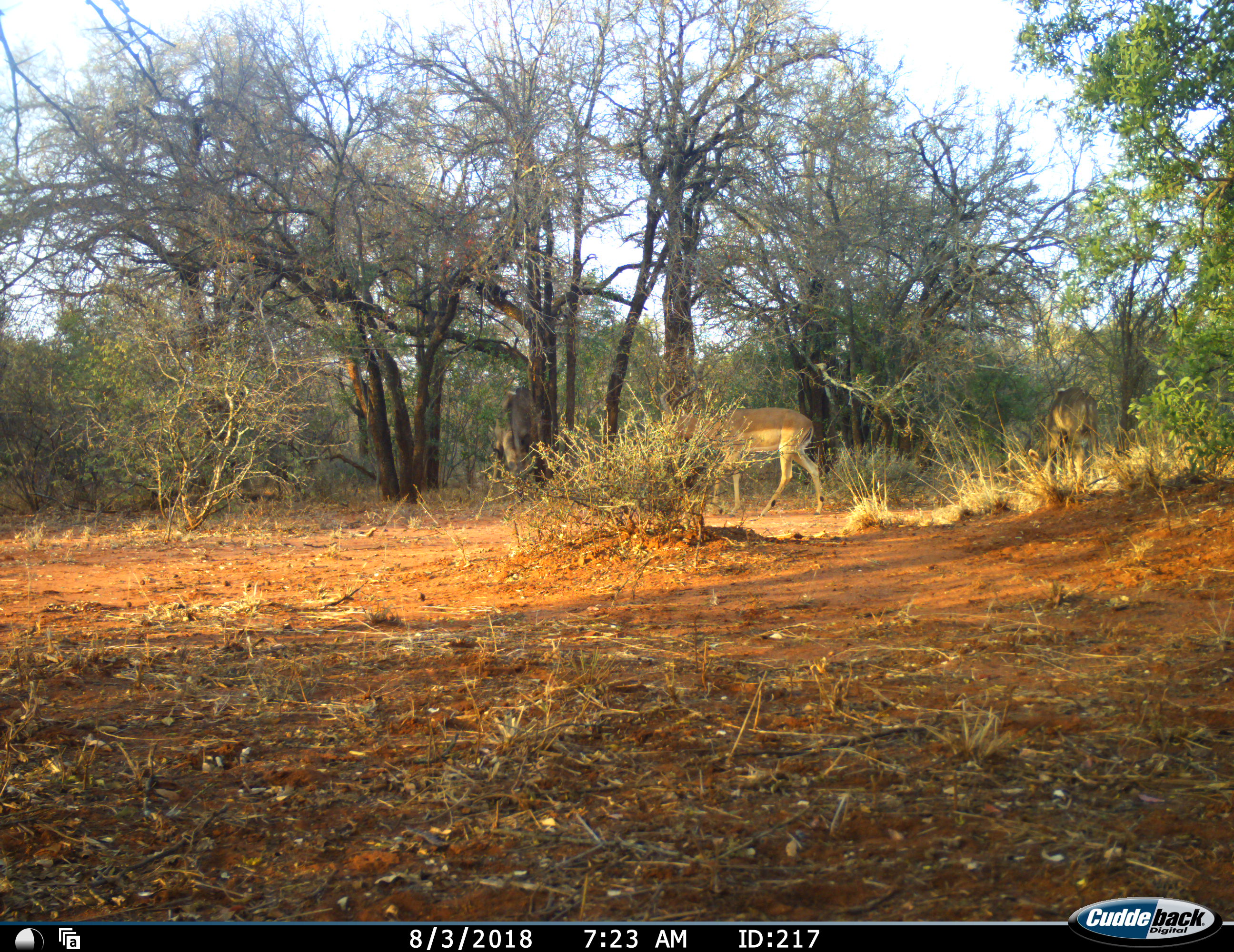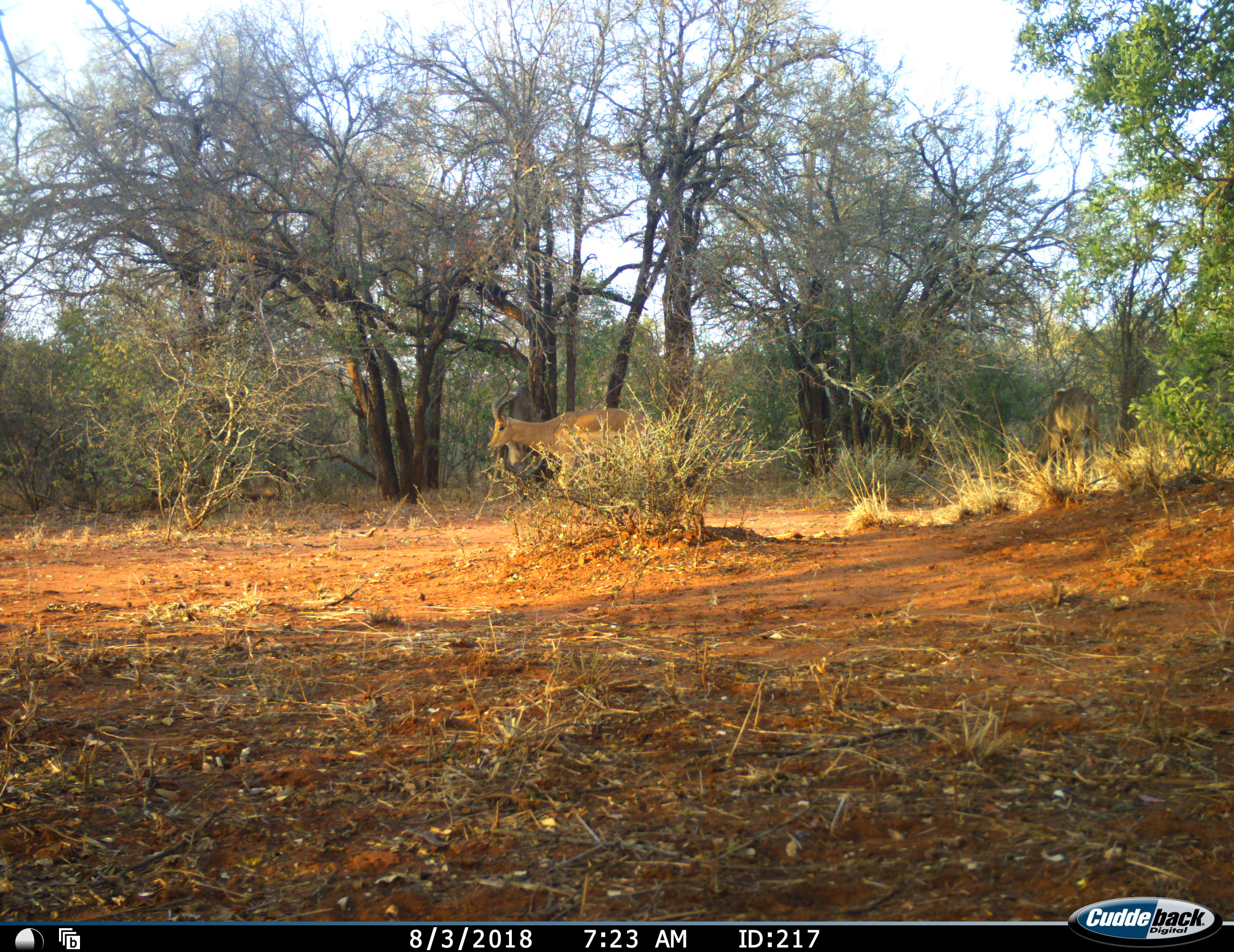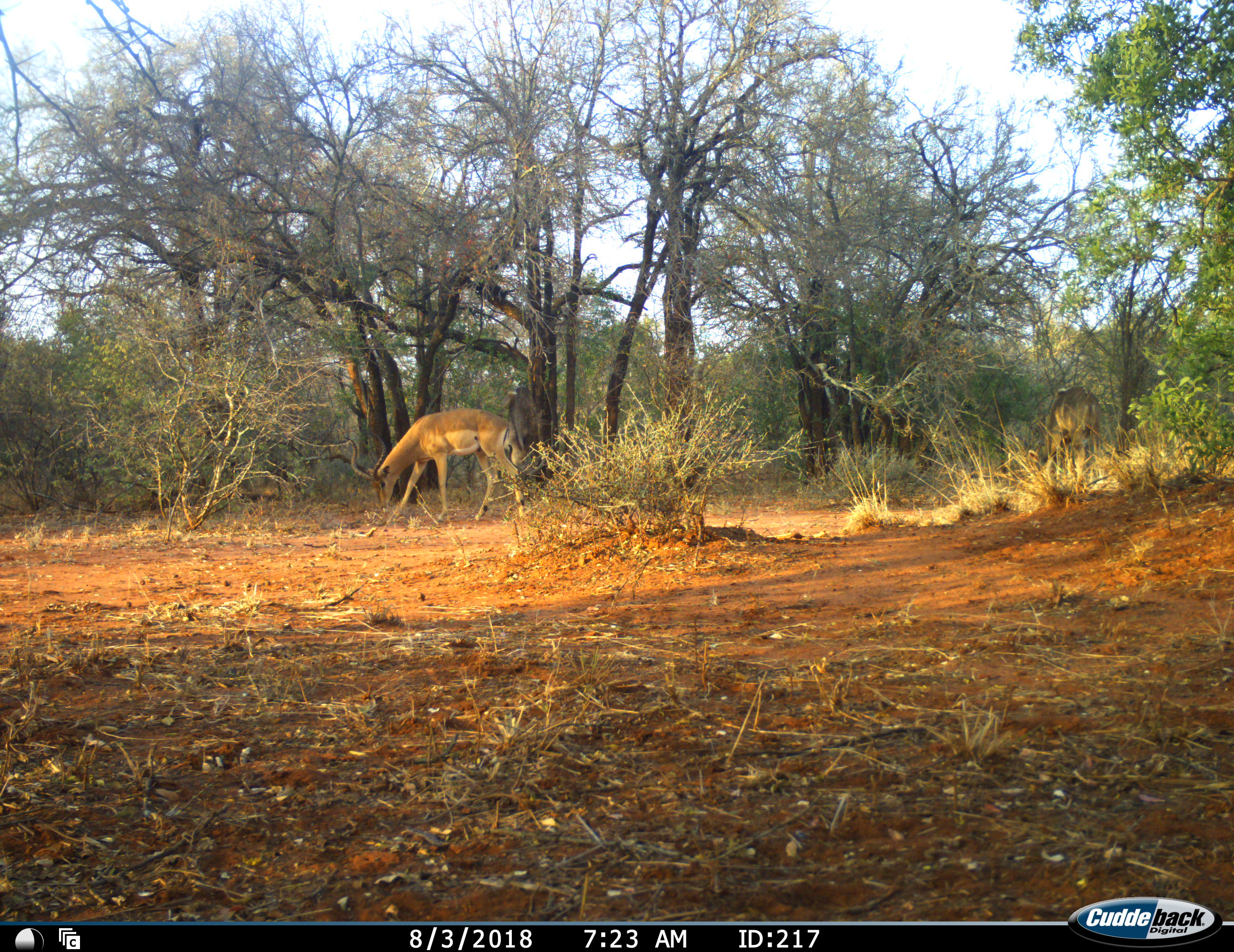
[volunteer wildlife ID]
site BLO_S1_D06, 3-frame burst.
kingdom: Animalia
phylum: Chordata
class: Mammalia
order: Artiodactyla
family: Bovidae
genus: Aepyceros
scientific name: Aepyceros melampus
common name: impala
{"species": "impala (Aepyceros melampus)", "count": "2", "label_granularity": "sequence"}